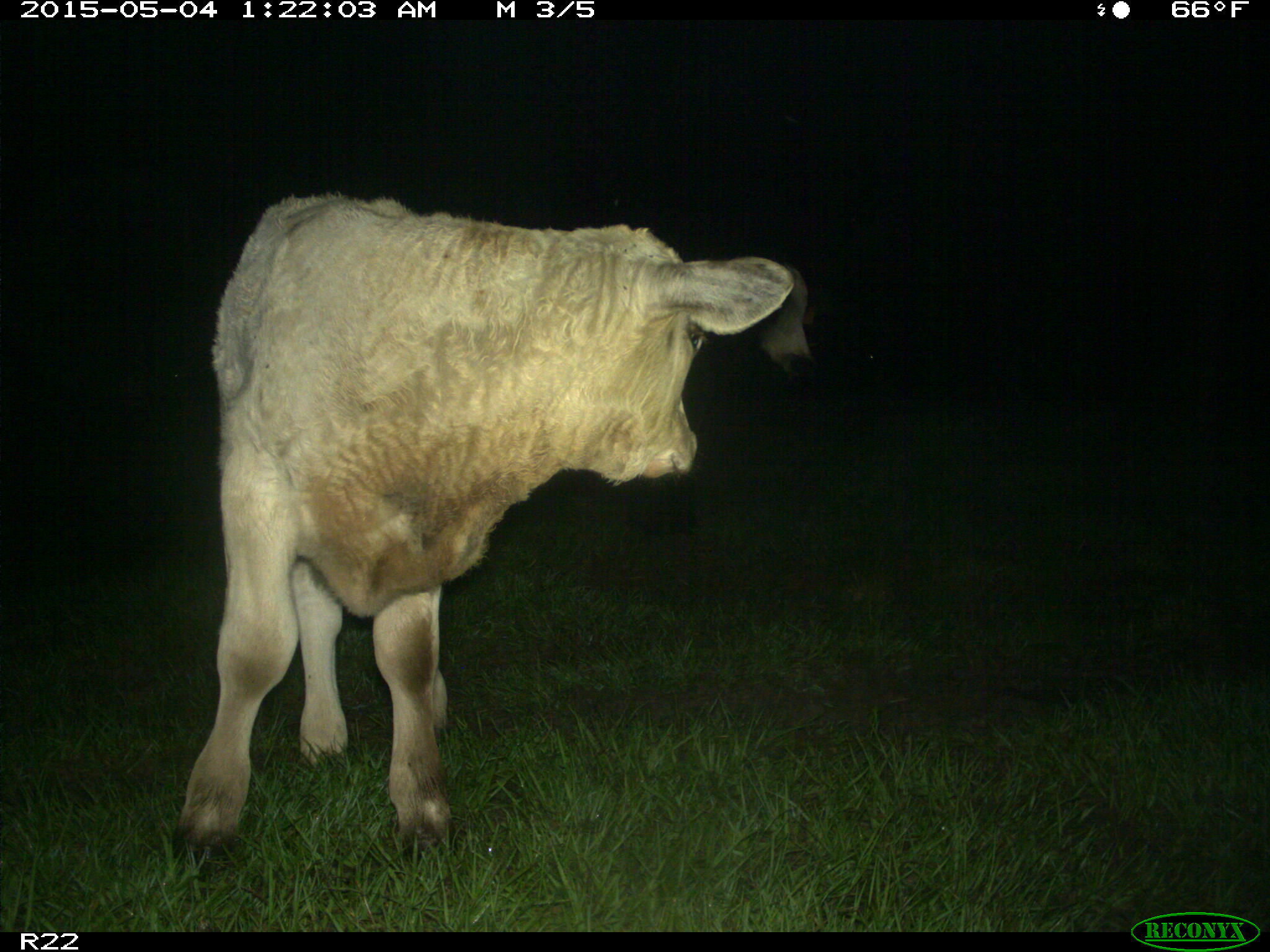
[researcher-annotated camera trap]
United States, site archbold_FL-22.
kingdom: Animalia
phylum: Chordata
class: Mammalia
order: Artiodactyla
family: Bovidae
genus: Bos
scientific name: Bos taurus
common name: domestic cow